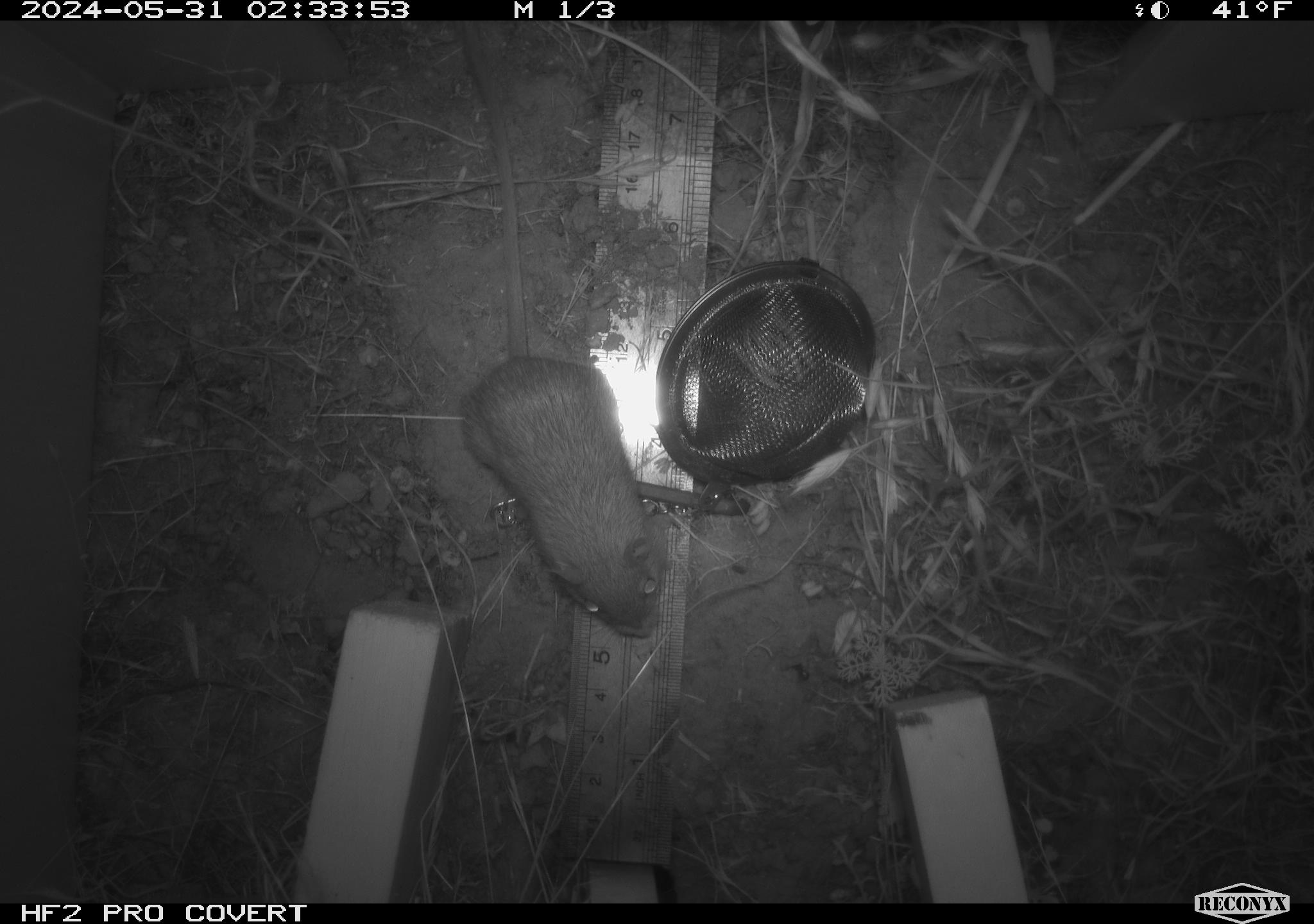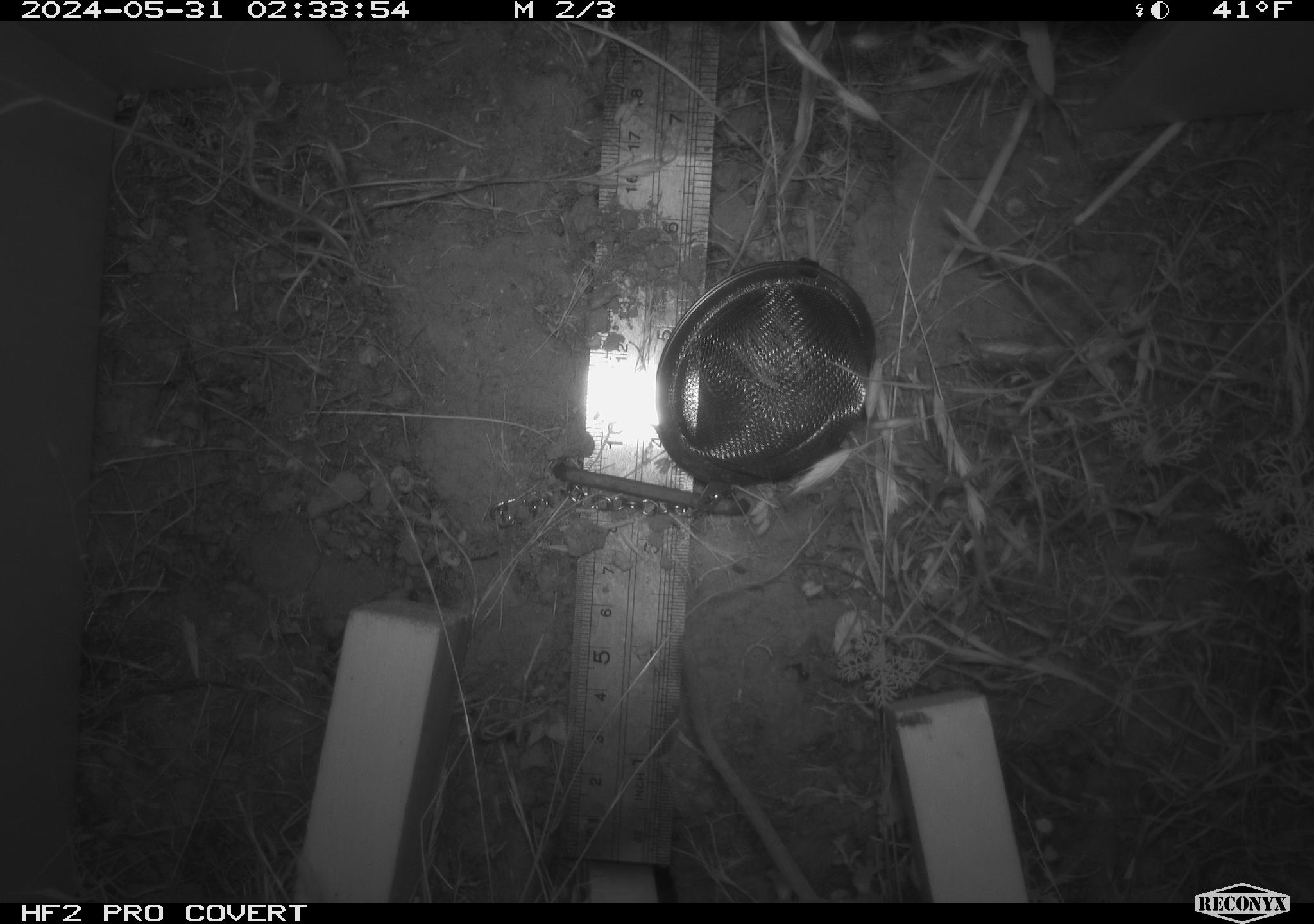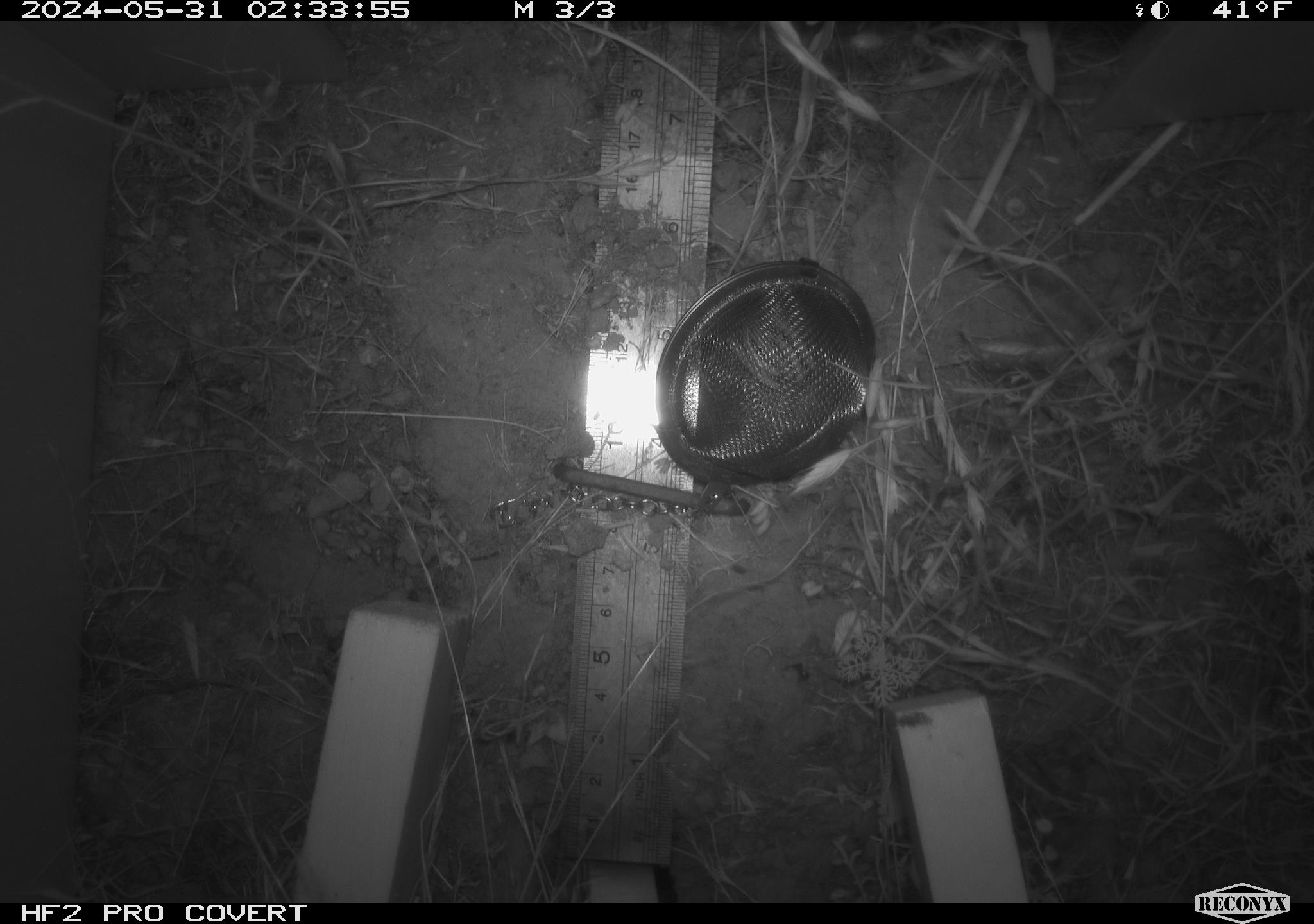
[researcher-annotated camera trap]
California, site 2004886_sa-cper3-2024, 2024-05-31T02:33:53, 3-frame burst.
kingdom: Animalia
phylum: Chordata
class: Mammalia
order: Rodentia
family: Heteromyidae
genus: Dipodomys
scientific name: Dipodomys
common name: kangaroo rats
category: dipodomys species